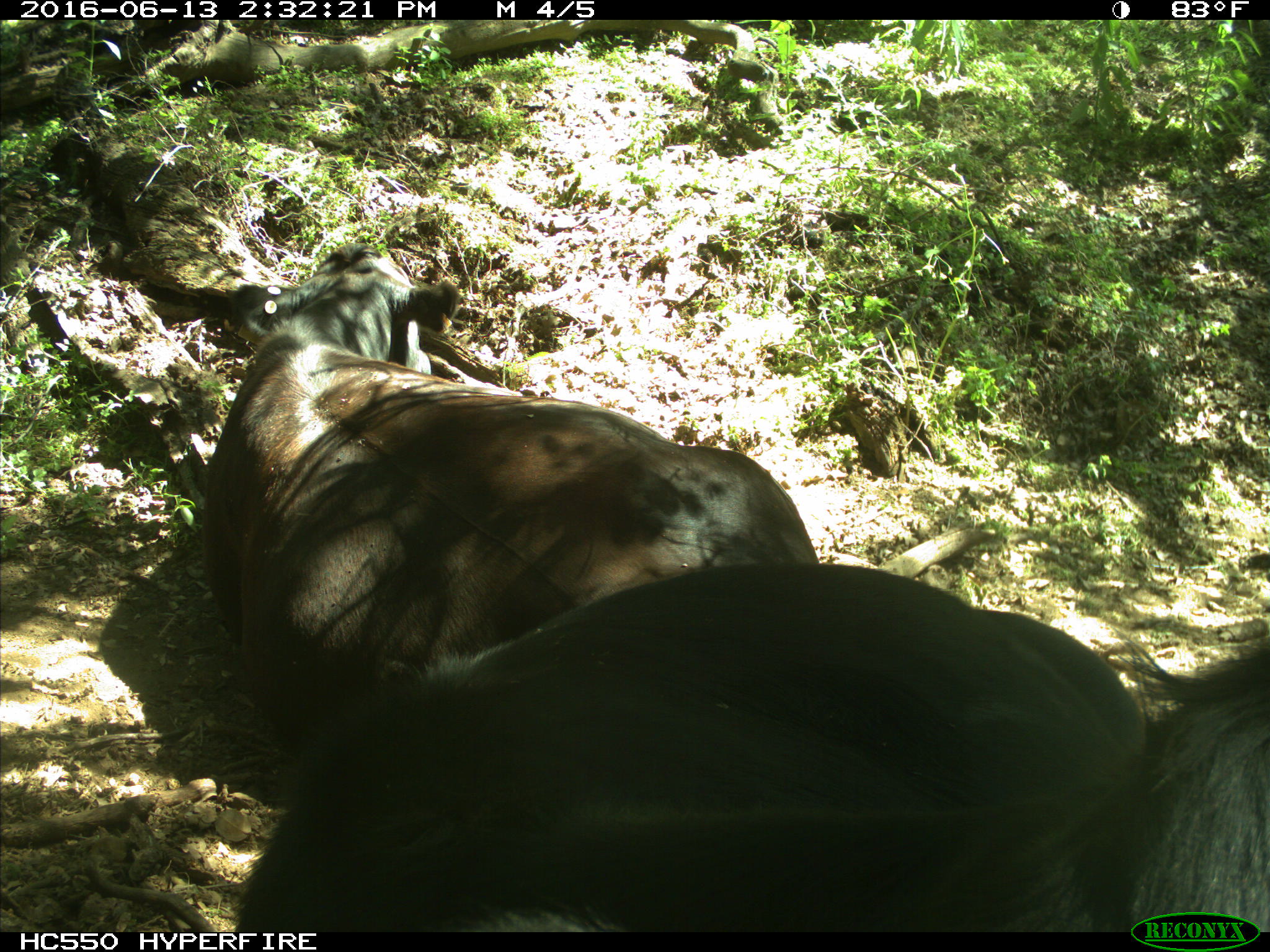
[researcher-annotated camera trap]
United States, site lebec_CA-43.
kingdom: Animalia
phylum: Chordata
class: Mammalia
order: Artiodactyla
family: Bovidae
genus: Bos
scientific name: Bos taurus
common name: domestic cow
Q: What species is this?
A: Bos taurus (domestic cow).